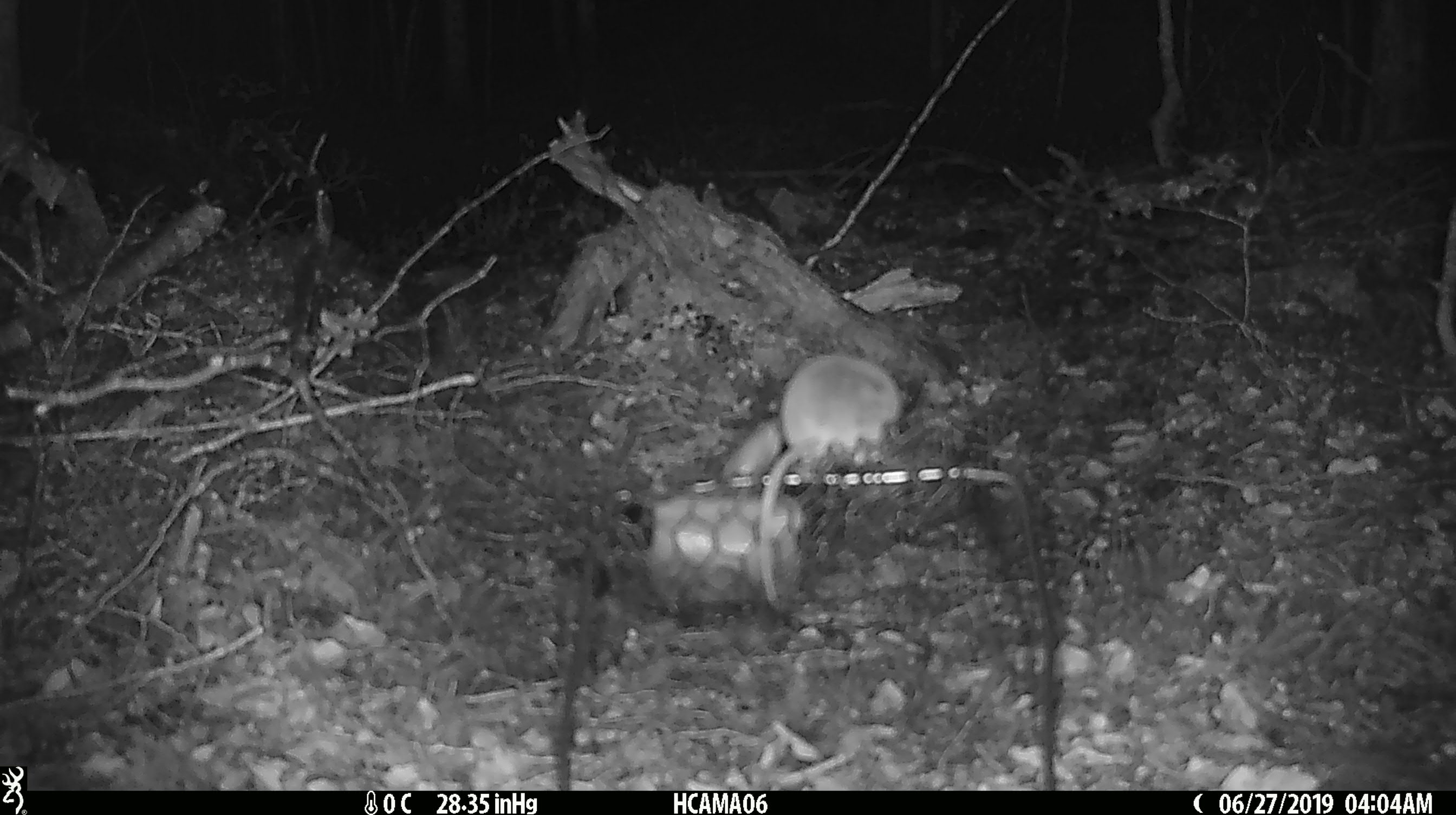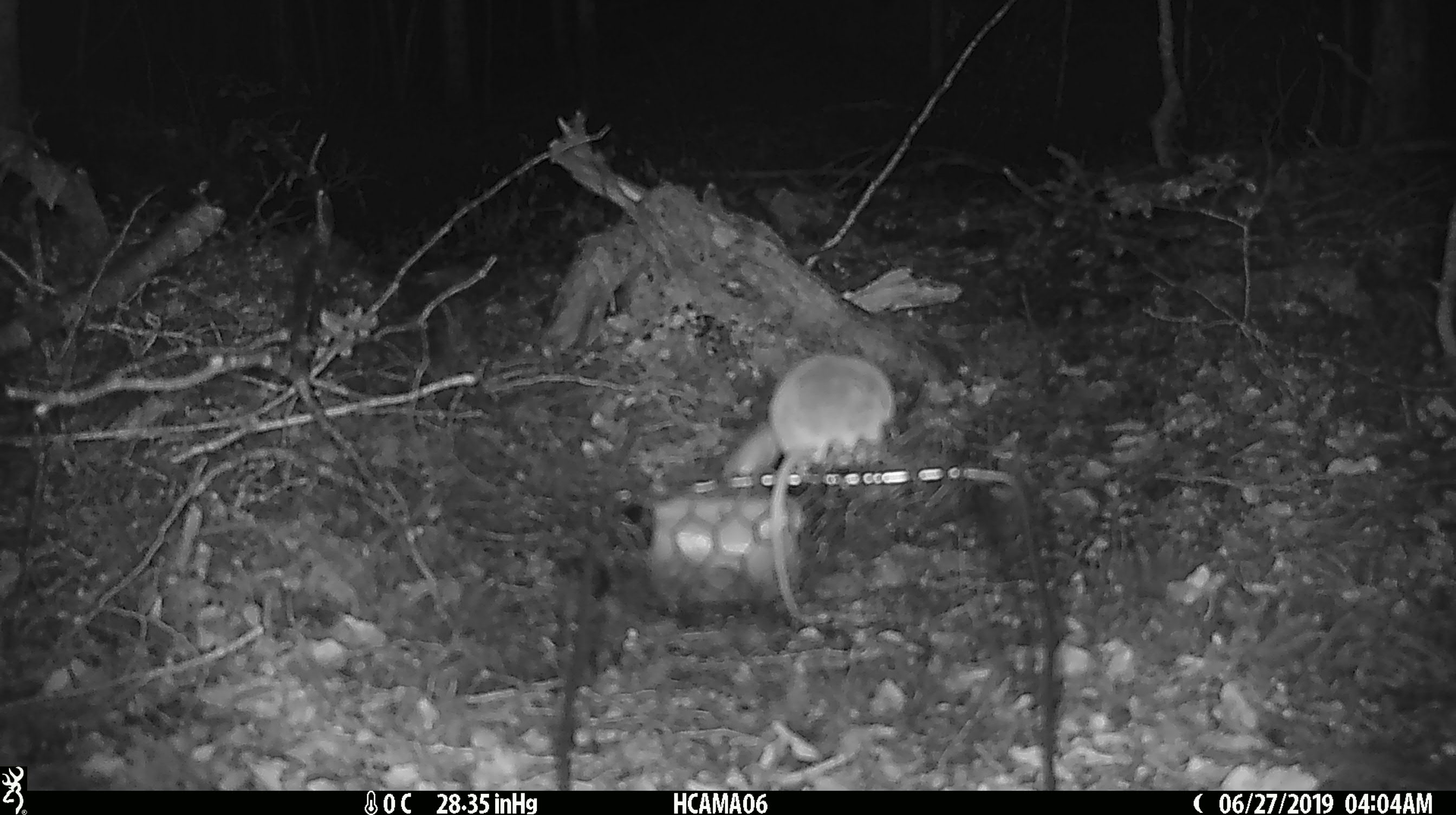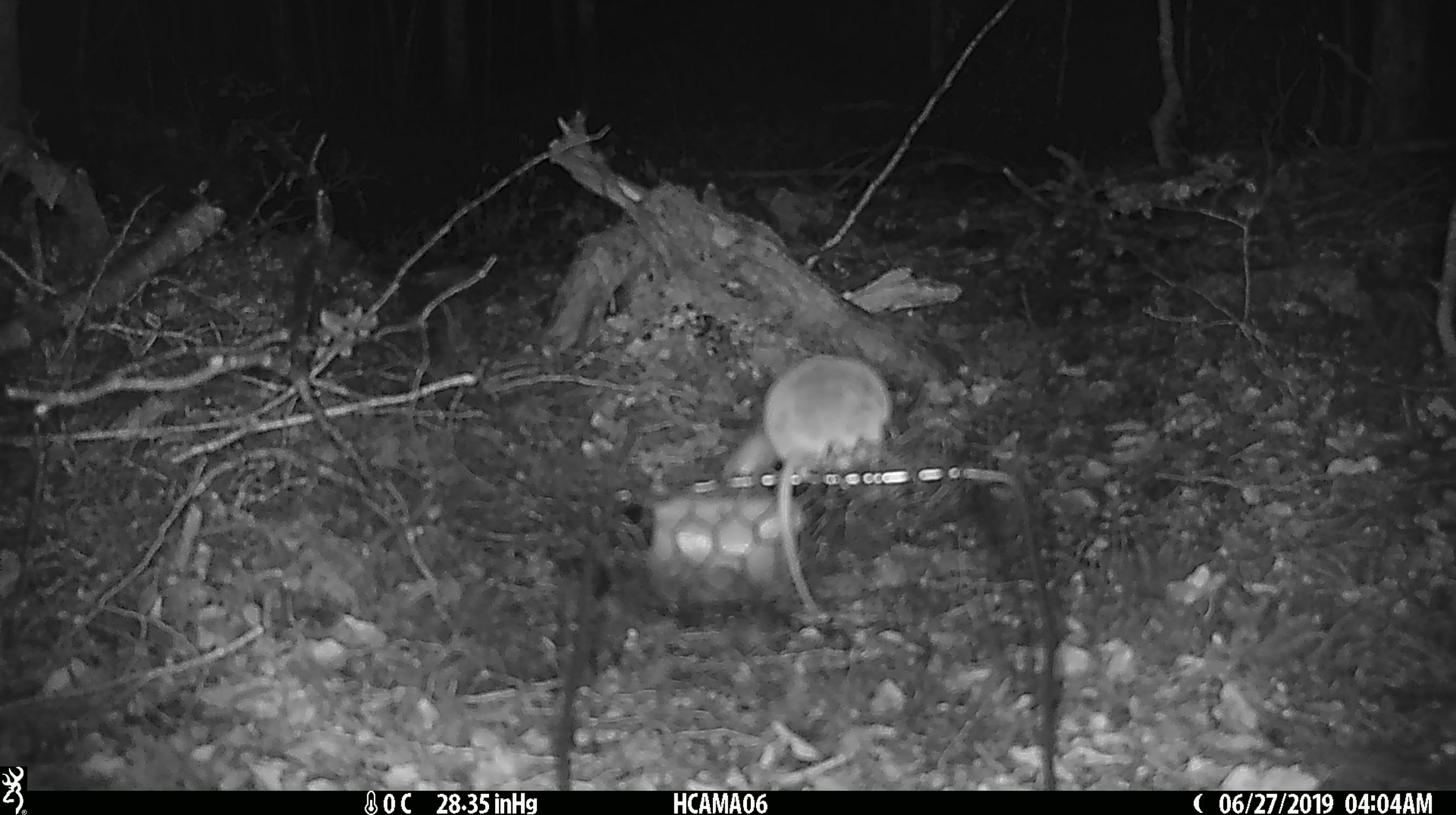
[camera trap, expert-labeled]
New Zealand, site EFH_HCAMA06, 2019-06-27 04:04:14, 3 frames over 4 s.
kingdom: Animalia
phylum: Chordata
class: Mammalia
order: Rodentia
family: Muridae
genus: Mus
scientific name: Mus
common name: mouse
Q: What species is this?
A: Mouse (Mus).